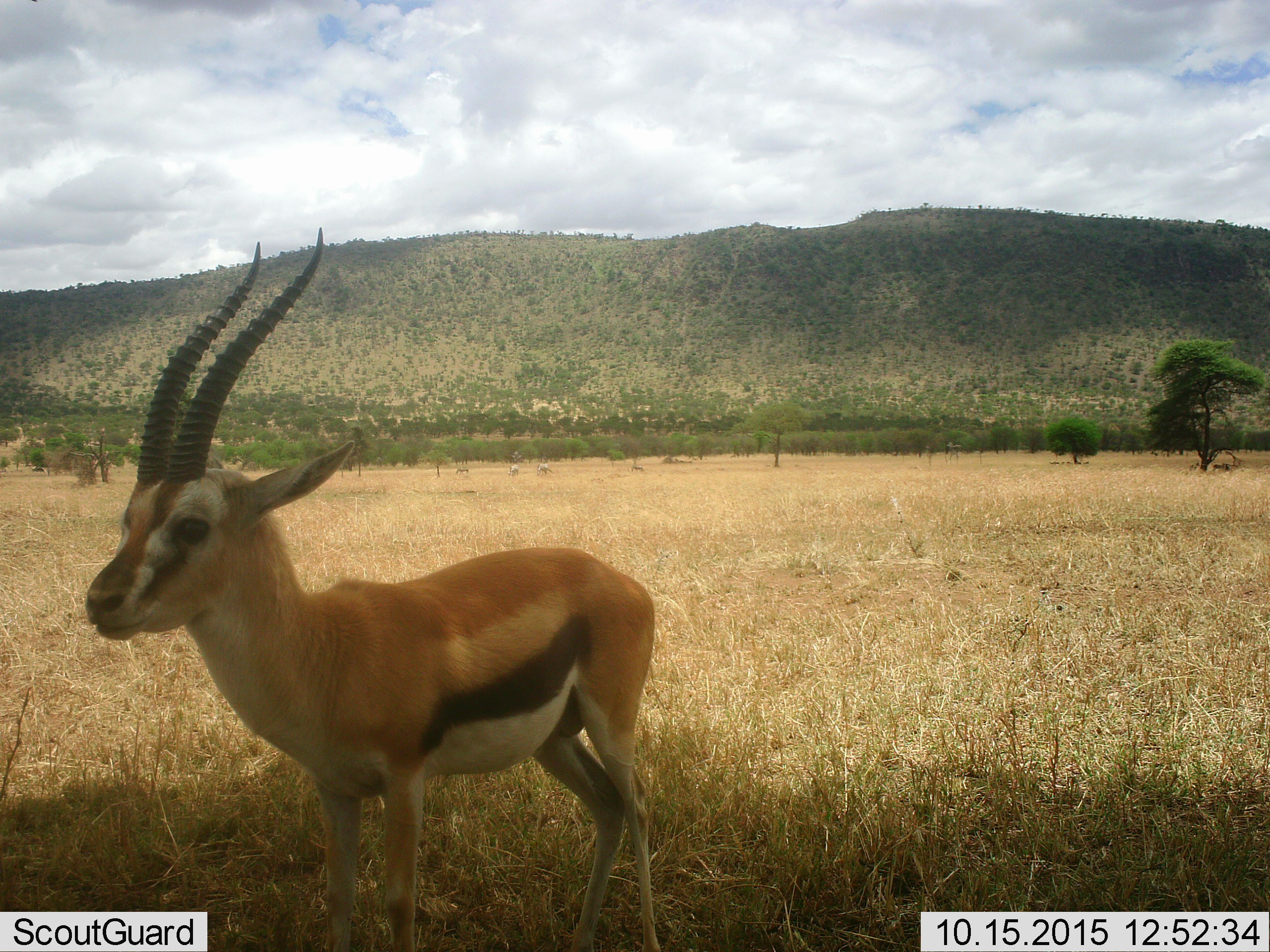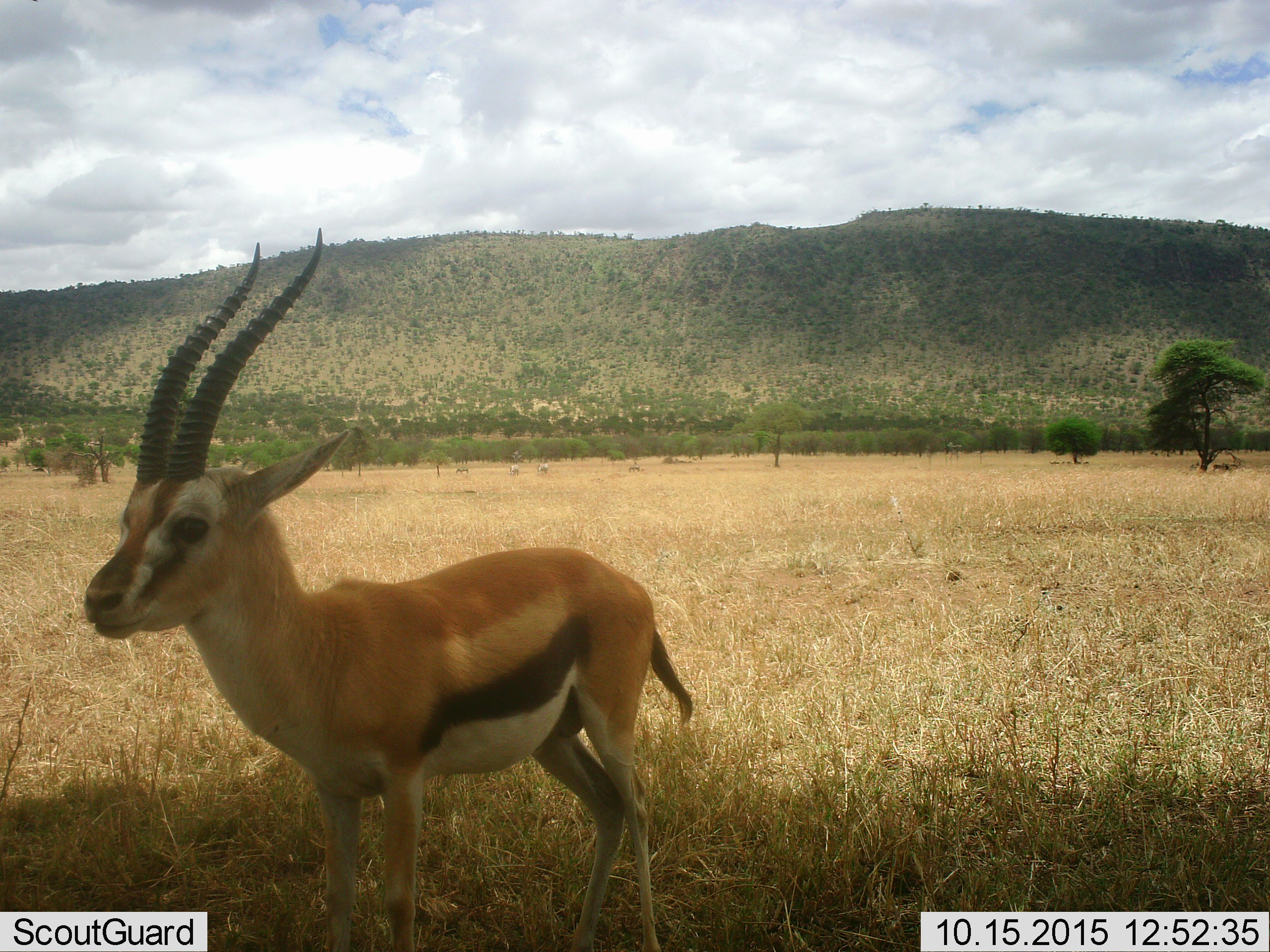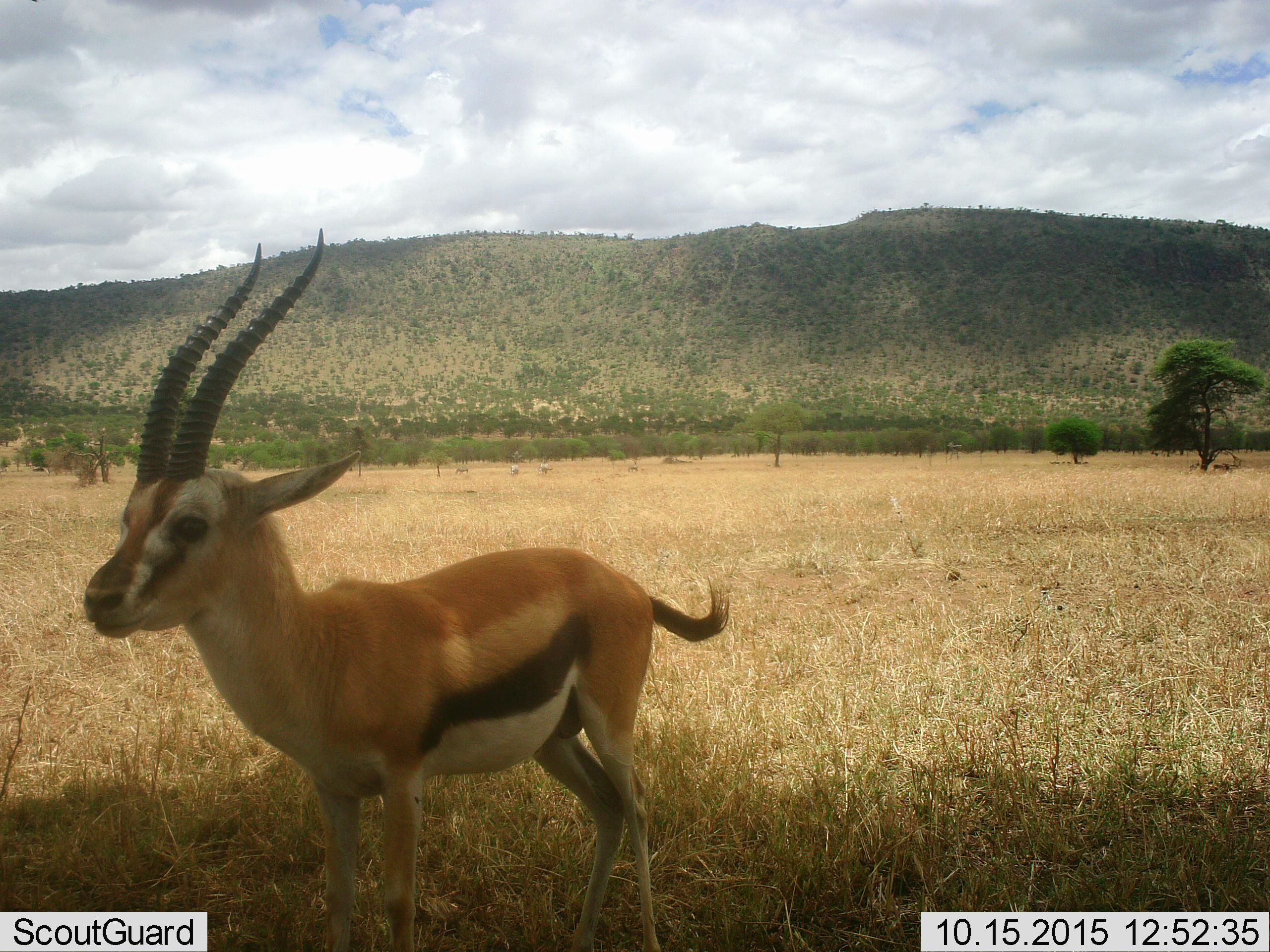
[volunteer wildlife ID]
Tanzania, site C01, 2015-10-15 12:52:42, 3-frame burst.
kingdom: Animalia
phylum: Chordata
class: Mammalia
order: Artiodactyla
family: Bovidae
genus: Eudorcas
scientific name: Eudorcas thomsonii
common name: thomson's gazelle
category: gazellethomsons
Gazellethomsons (thomson's gazelle) (Eudorcas thomsonii), count 1. Behavior (volunteer vote fractions): standing 100%, resting 6%, moving 0%, interacting 0%. Young present (vote fraction): 0%. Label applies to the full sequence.